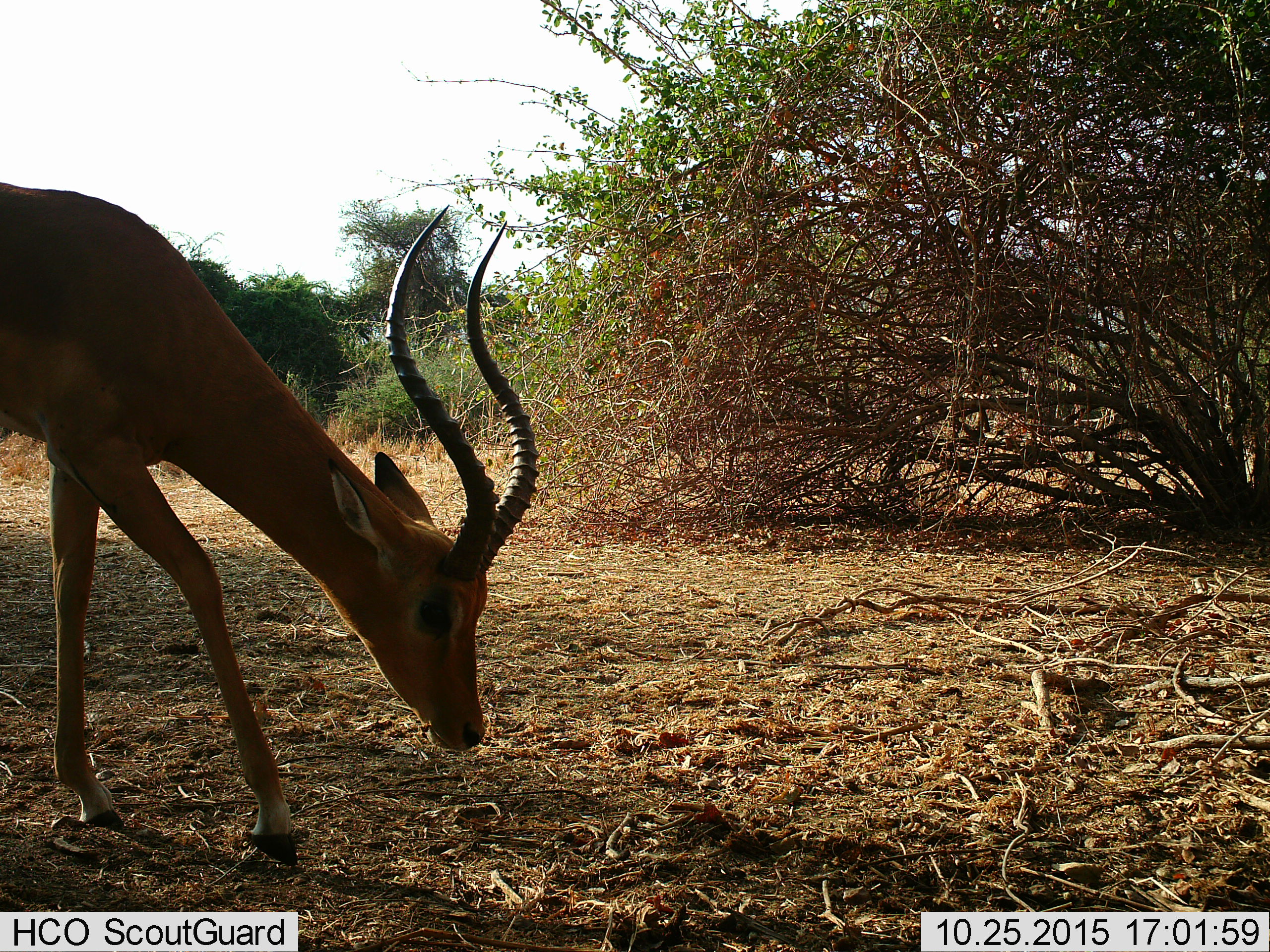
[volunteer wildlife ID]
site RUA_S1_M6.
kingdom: Animalia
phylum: Chordata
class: Mammalia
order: Artiodactyla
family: Bovidae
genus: Aepyceros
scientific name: Aepyceros melampus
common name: impala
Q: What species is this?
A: Impala (Aepyceros melampus).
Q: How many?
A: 1.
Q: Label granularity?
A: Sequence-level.